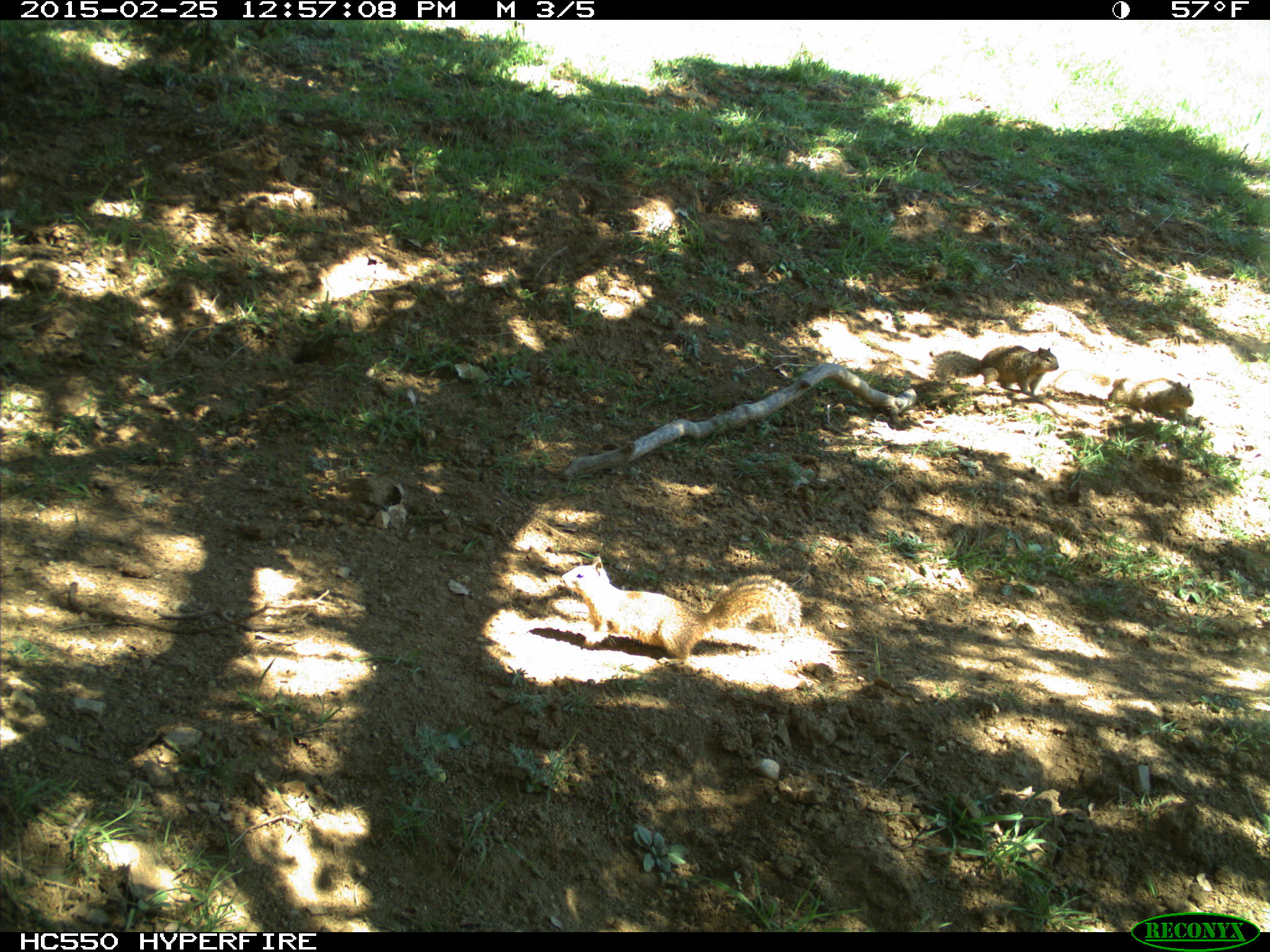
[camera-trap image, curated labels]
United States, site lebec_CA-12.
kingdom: Animalia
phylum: Chordata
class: Mammalia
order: Rodentia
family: Sciuridae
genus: Otospermophilus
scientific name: Otospermophilus beecheyi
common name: california ground squirrel